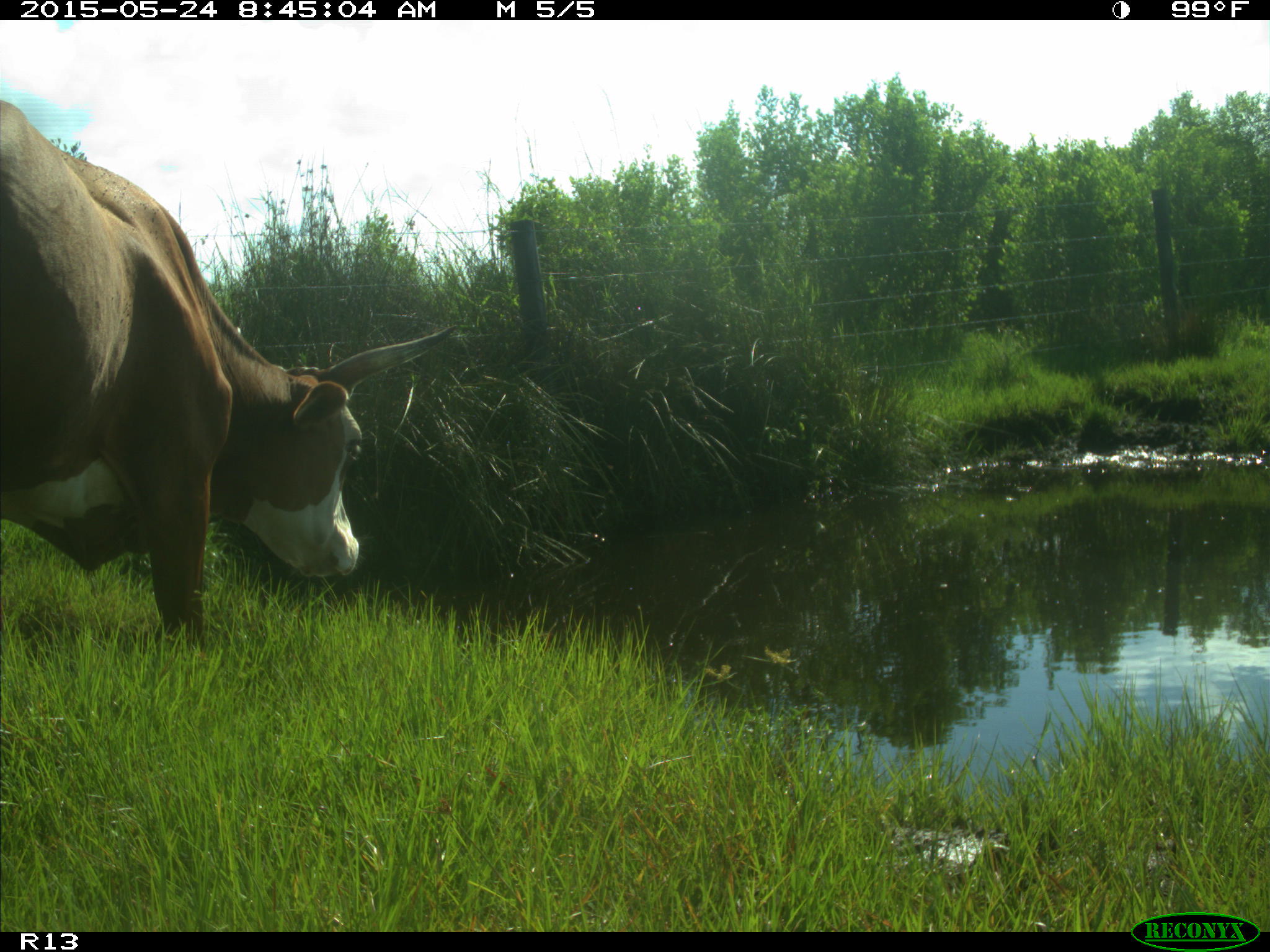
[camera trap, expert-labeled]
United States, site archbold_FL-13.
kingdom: Animalia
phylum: Chordata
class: Mammalia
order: Artiodactyla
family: Bovidae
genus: Bos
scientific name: Bos taurus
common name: domestic cow